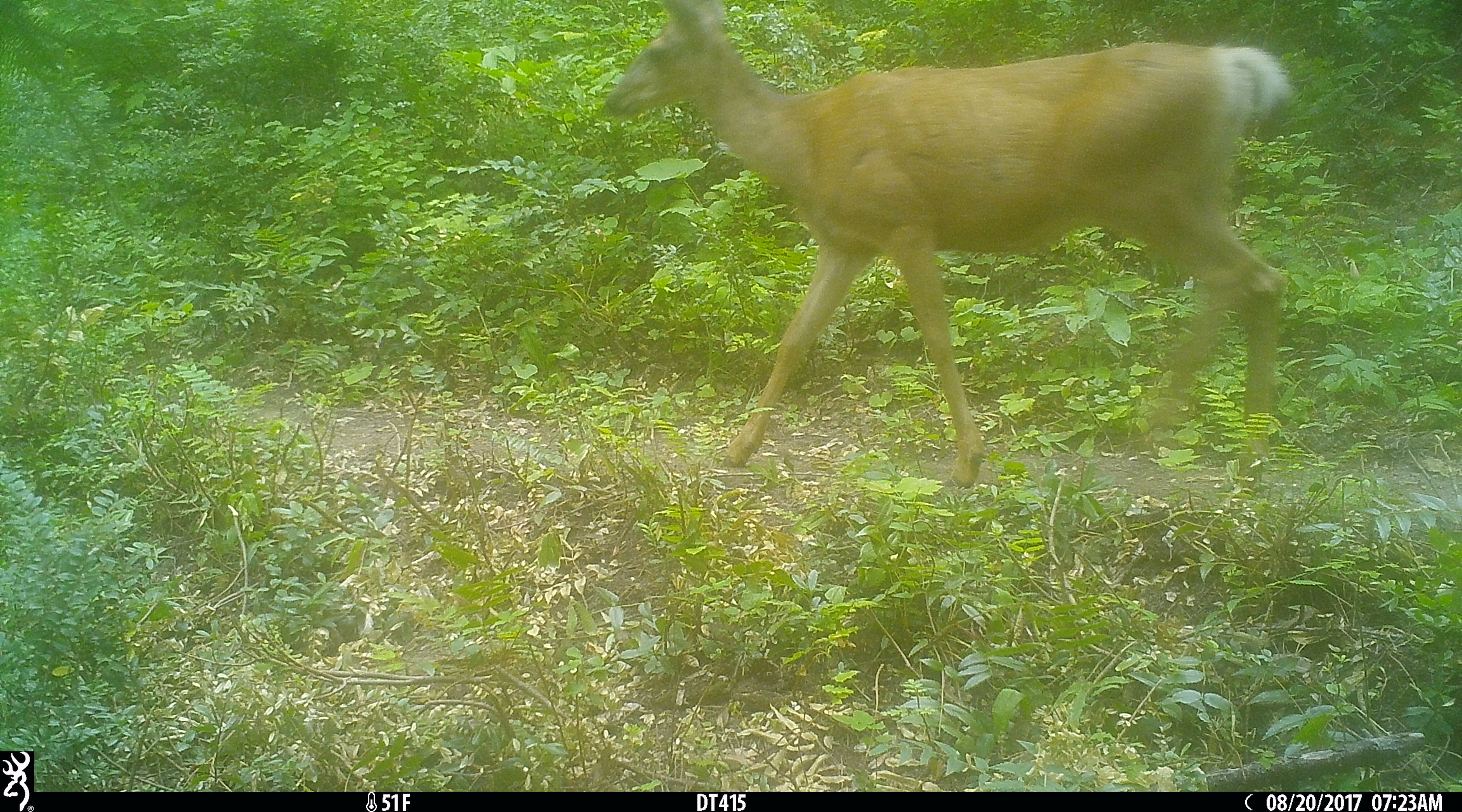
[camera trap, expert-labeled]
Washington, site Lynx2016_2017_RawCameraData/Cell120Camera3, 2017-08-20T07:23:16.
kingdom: Animalia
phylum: Chordata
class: Mammalia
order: Artiodactyla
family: Cervidae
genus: Odocoileus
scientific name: Odocoileus hemionus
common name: mule deer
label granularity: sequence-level